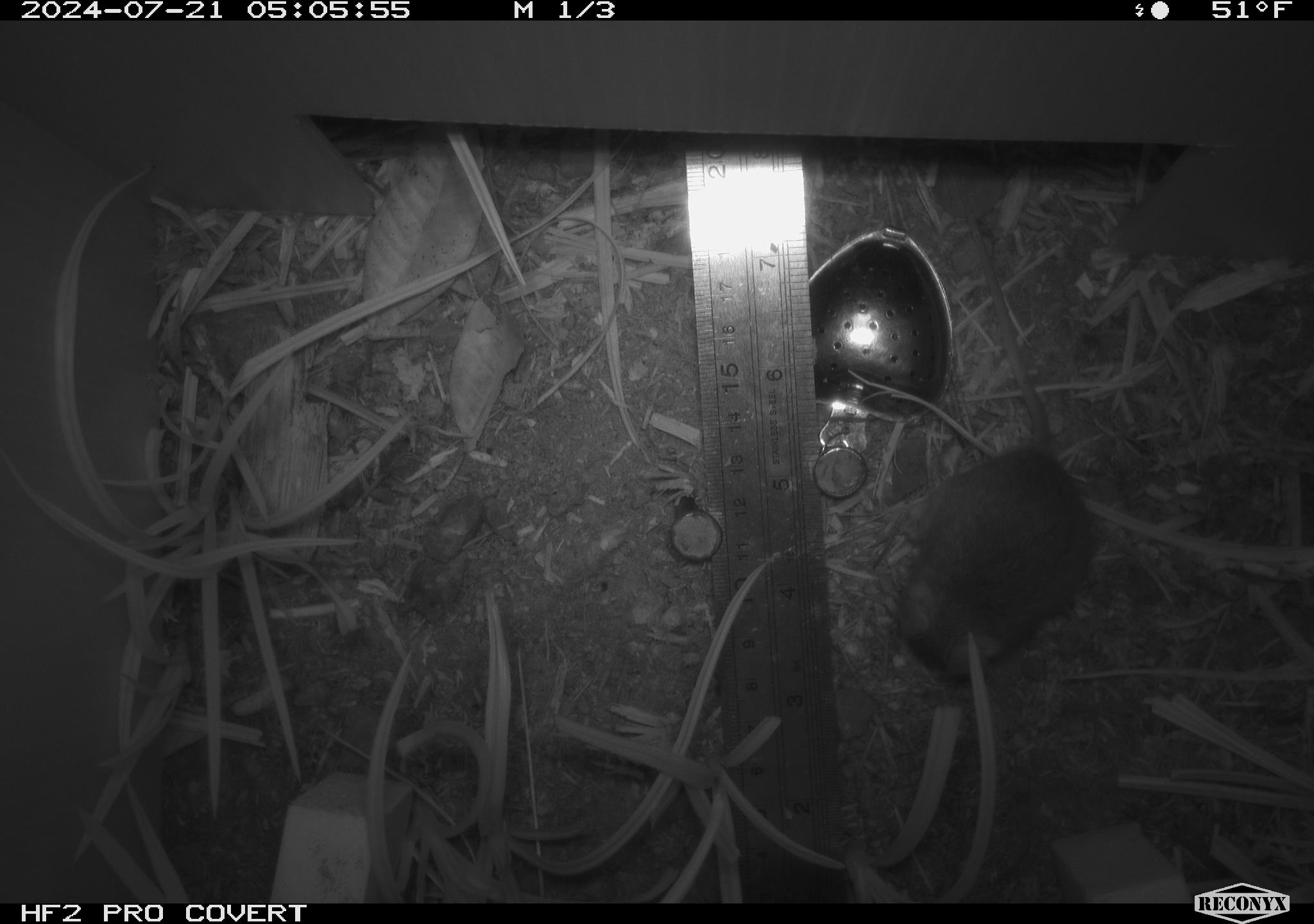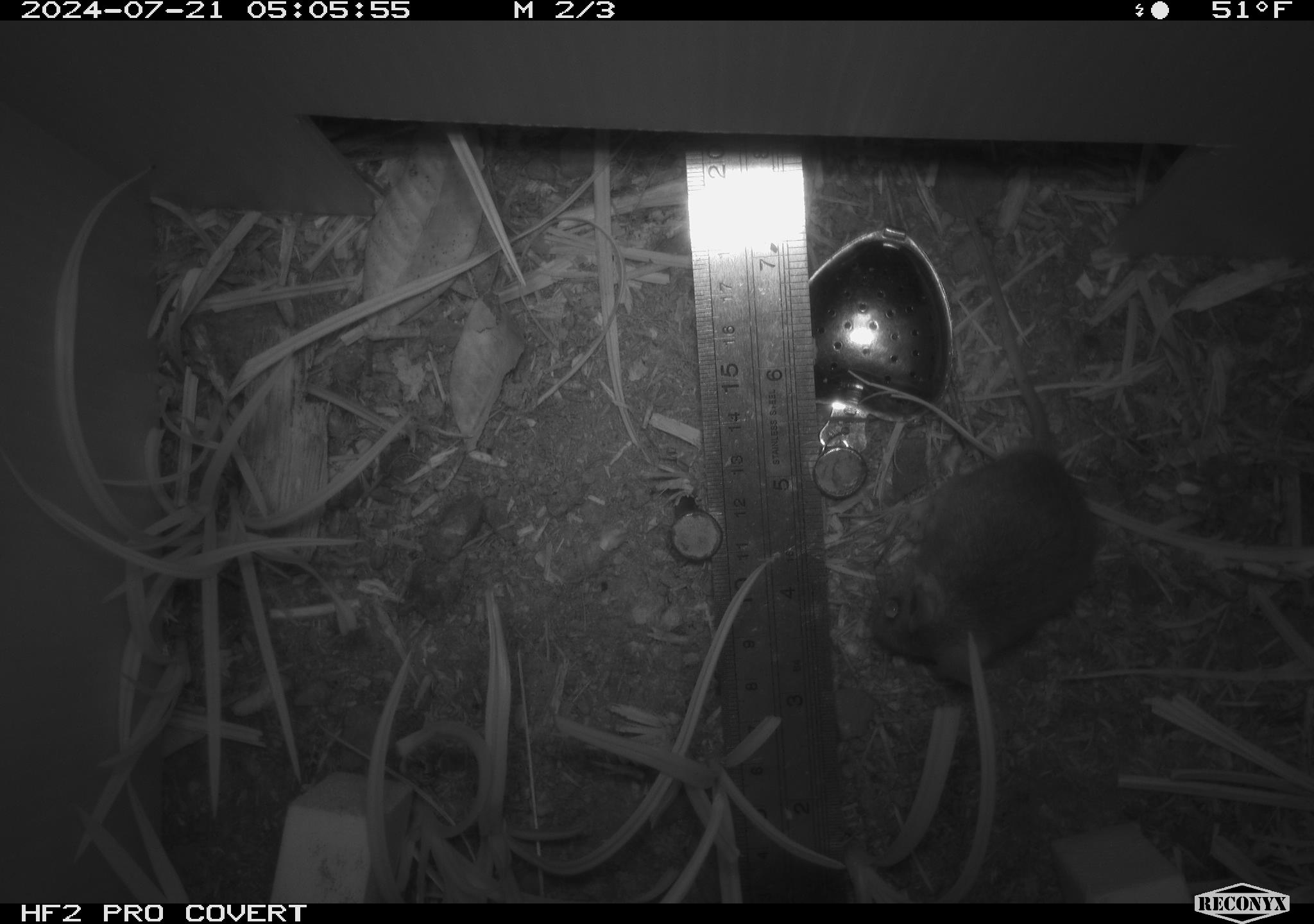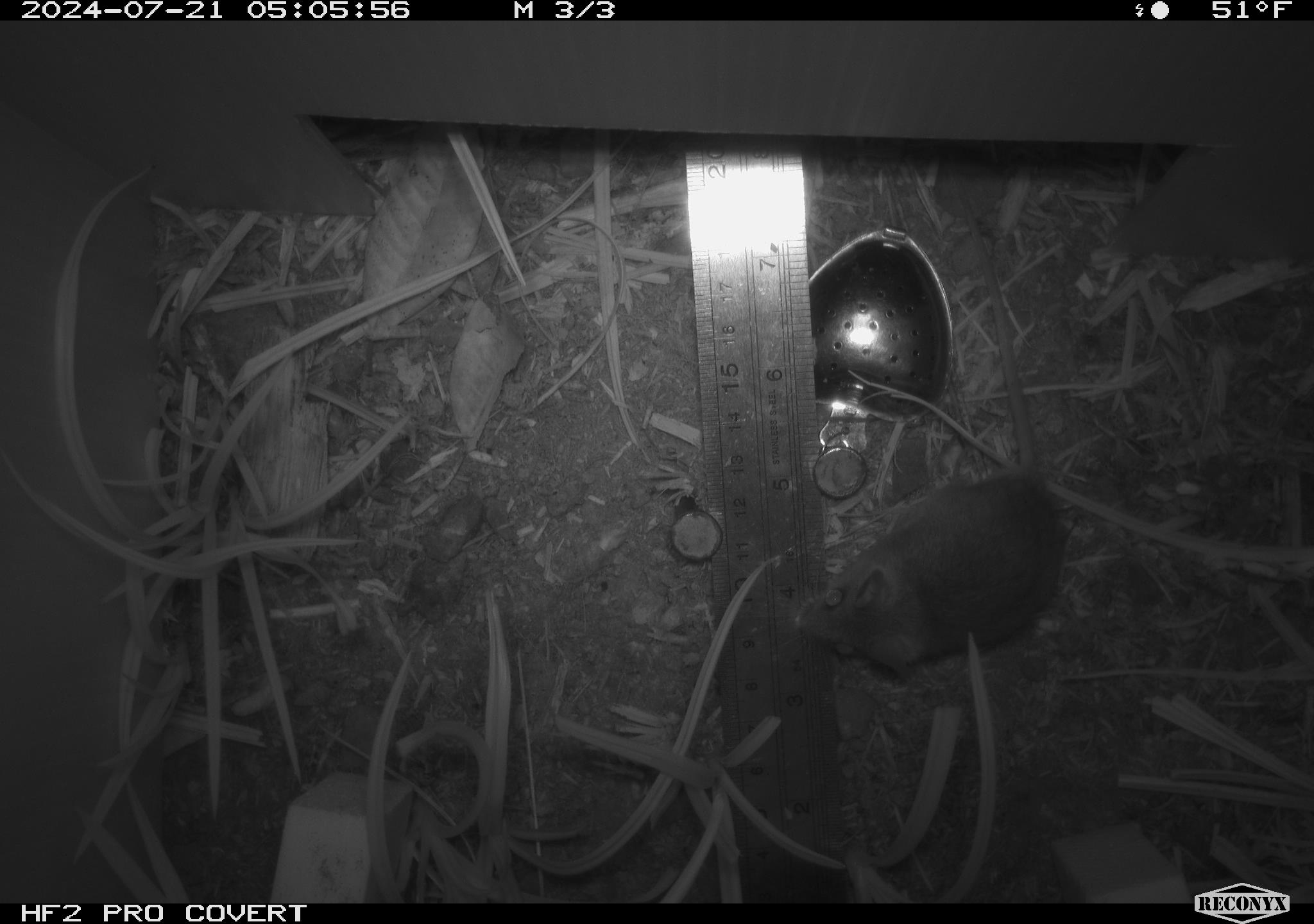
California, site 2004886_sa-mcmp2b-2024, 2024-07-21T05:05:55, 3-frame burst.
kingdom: Animalia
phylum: Chordata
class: Mammalia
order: Rodentia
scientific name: Rodentia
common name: mouse species